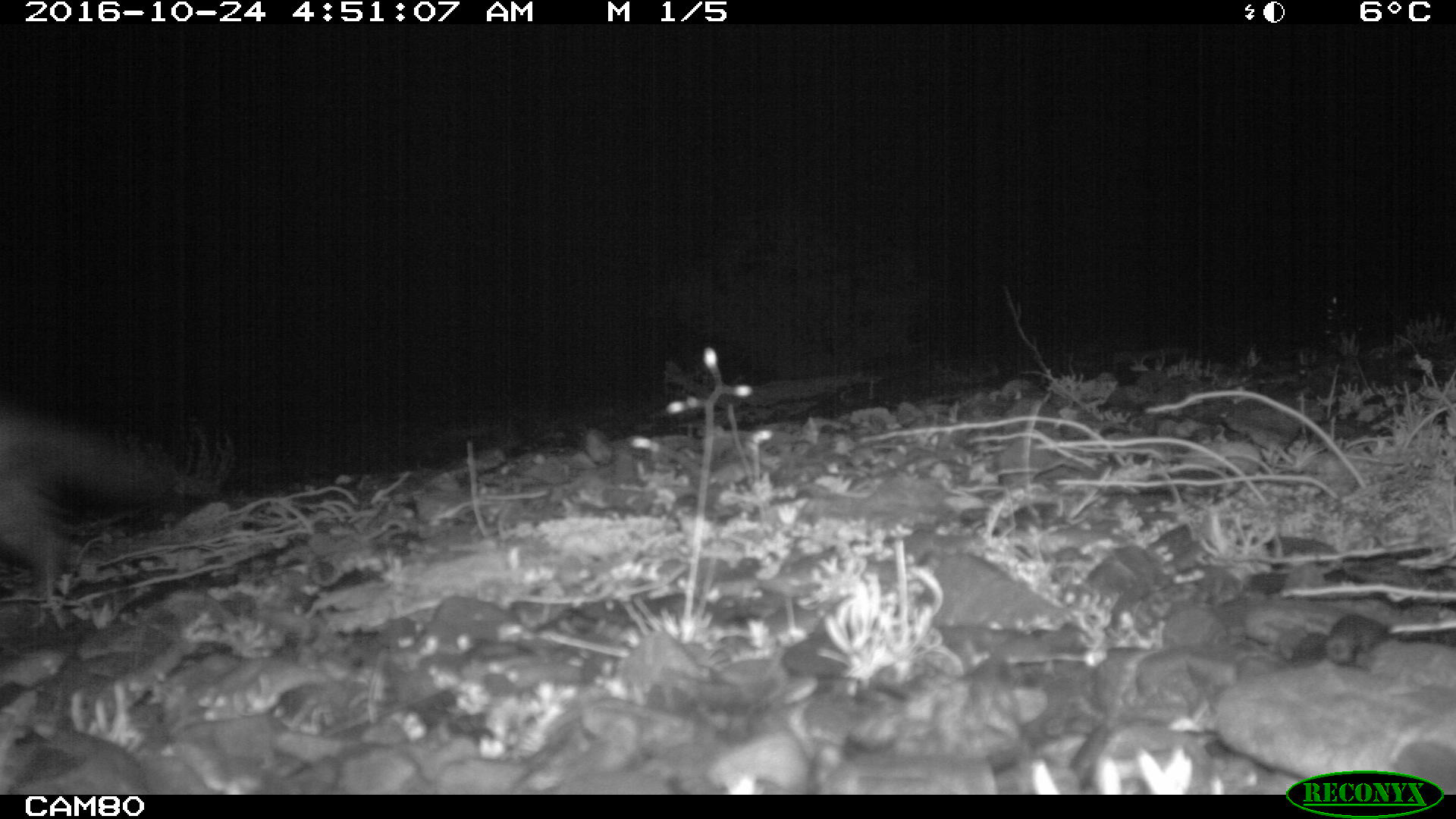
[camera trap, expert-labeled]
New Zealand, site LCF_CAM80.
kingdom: Animalia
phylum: Chordata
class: Mammalia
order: Carnivora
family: Mustelidae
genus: Mustela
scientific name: Mustela furo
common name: ferret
Ferret (Mustela furo).